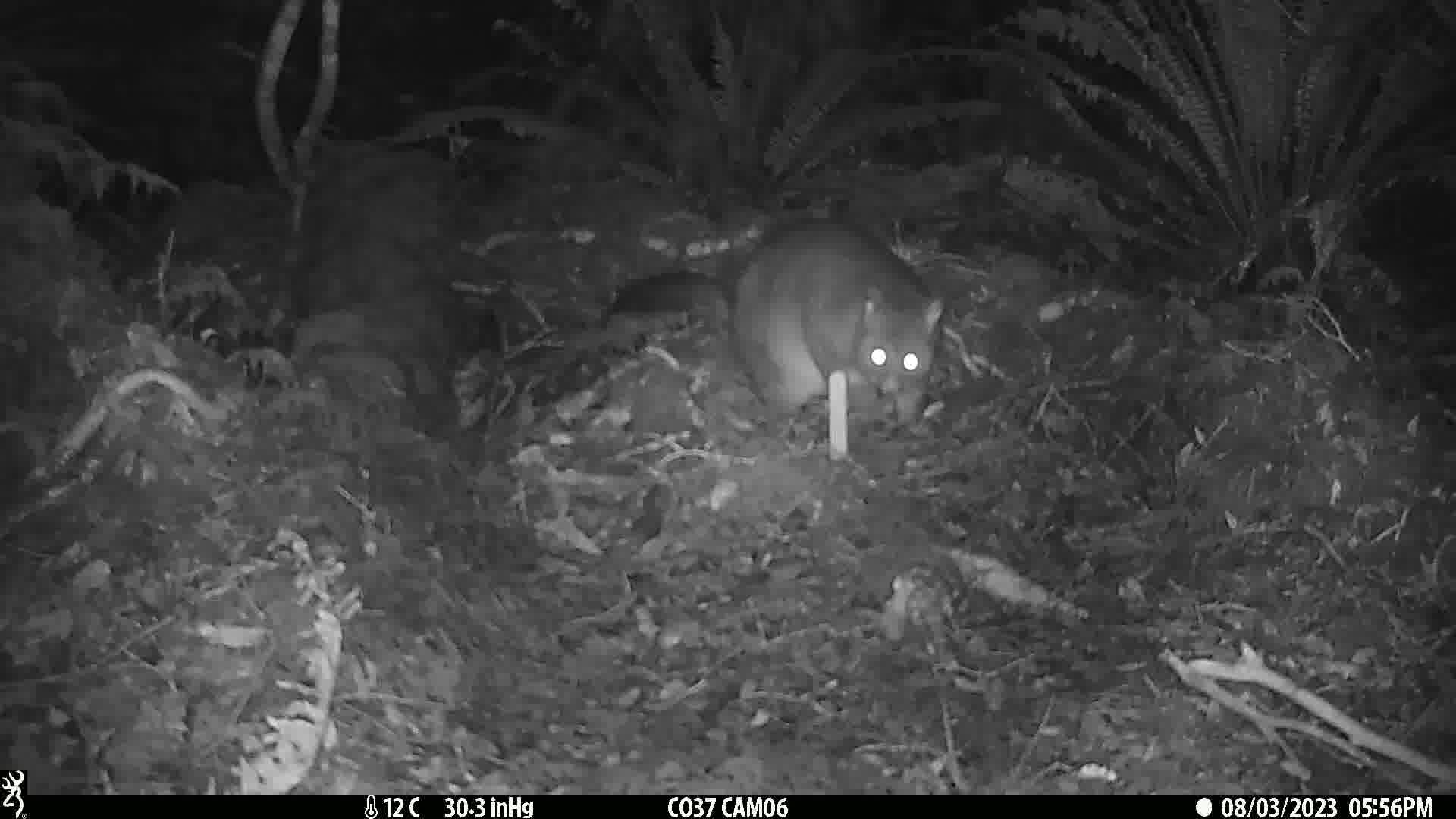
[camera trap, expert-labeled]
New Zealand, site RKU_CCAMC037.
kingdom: Animalia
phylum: Chordata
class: Mammalia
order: Diprotodontia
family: Phalangeridae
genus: Trichosurus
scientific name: Trichosurus vulpecula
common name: common brushtail possum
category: possum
Possum (common brushtail possum) (Trichosurus vulpecula).